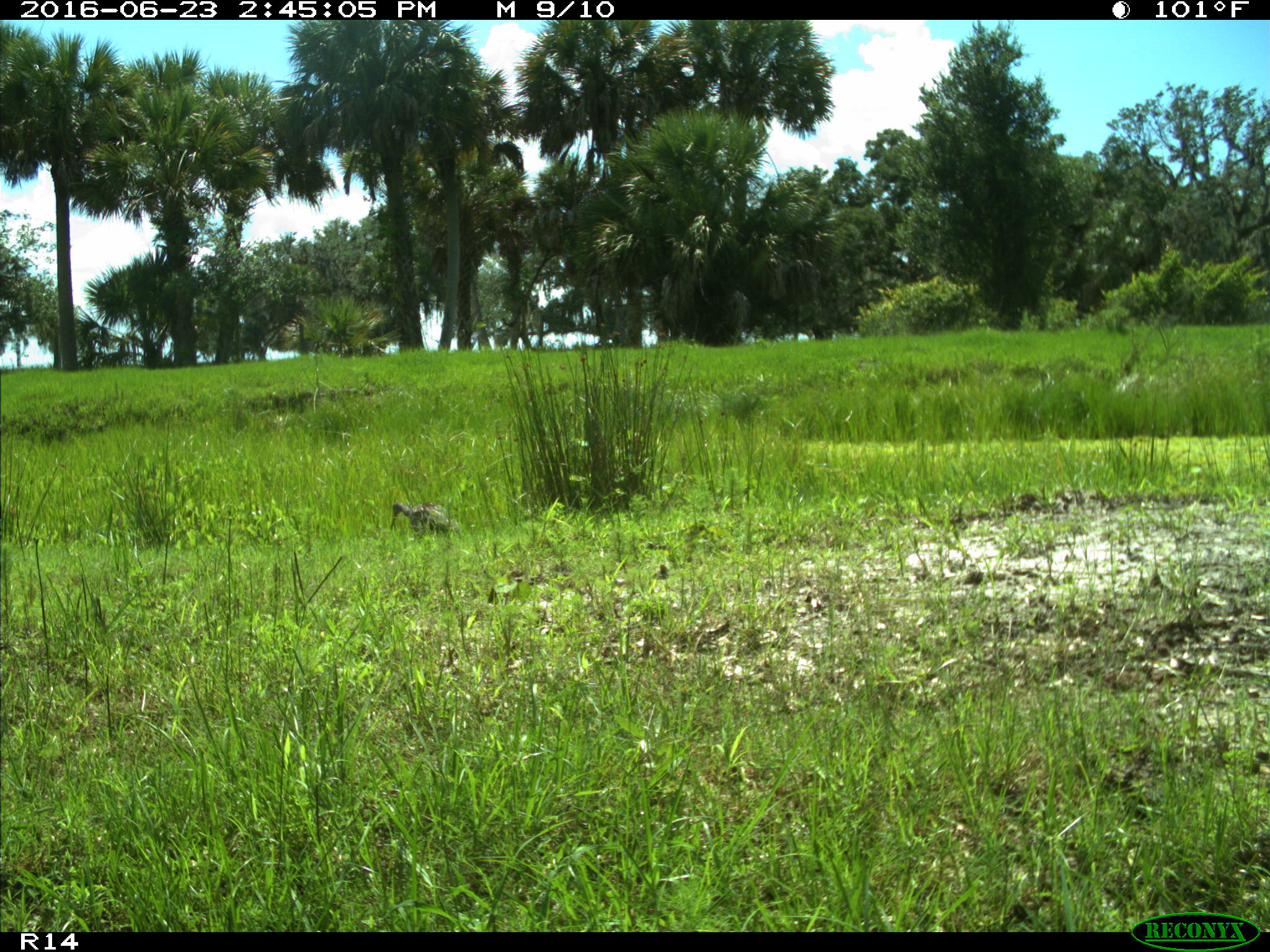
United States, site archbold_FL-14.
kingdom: Animalia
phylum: Chordata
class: Aves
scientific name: Aves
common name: birds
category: unidentified bird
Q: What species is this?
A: Unidentified bird (birds) (Aves).